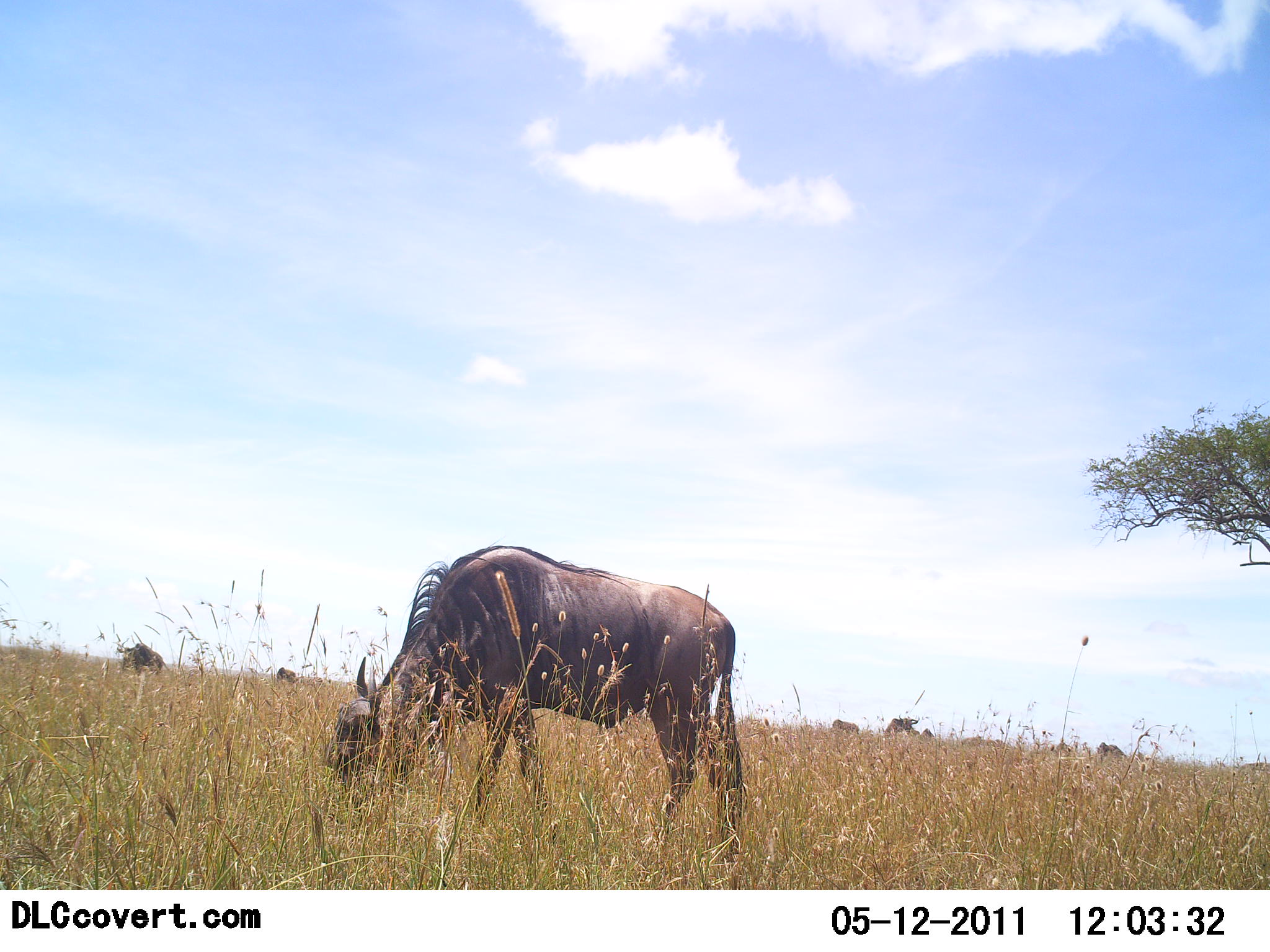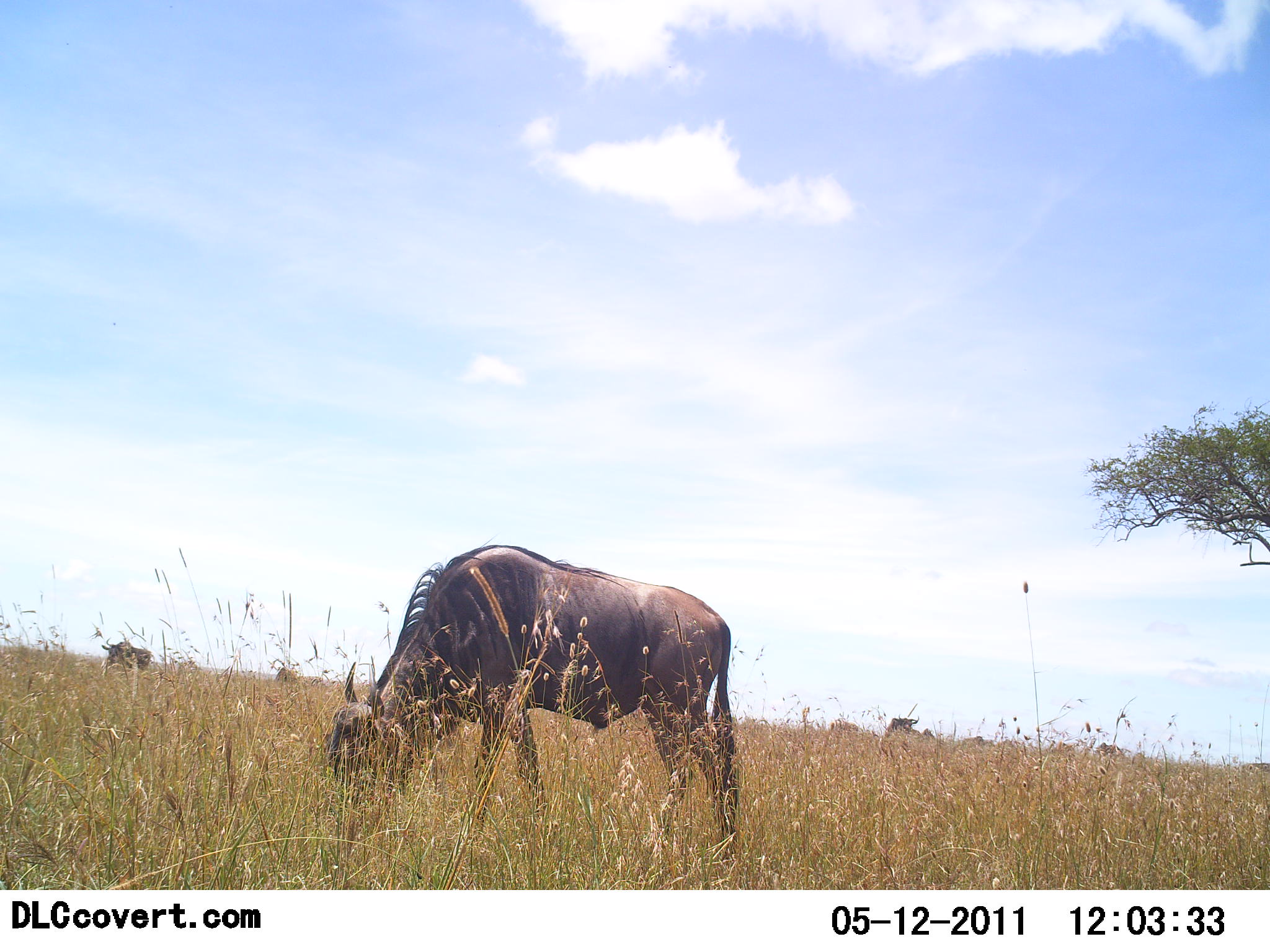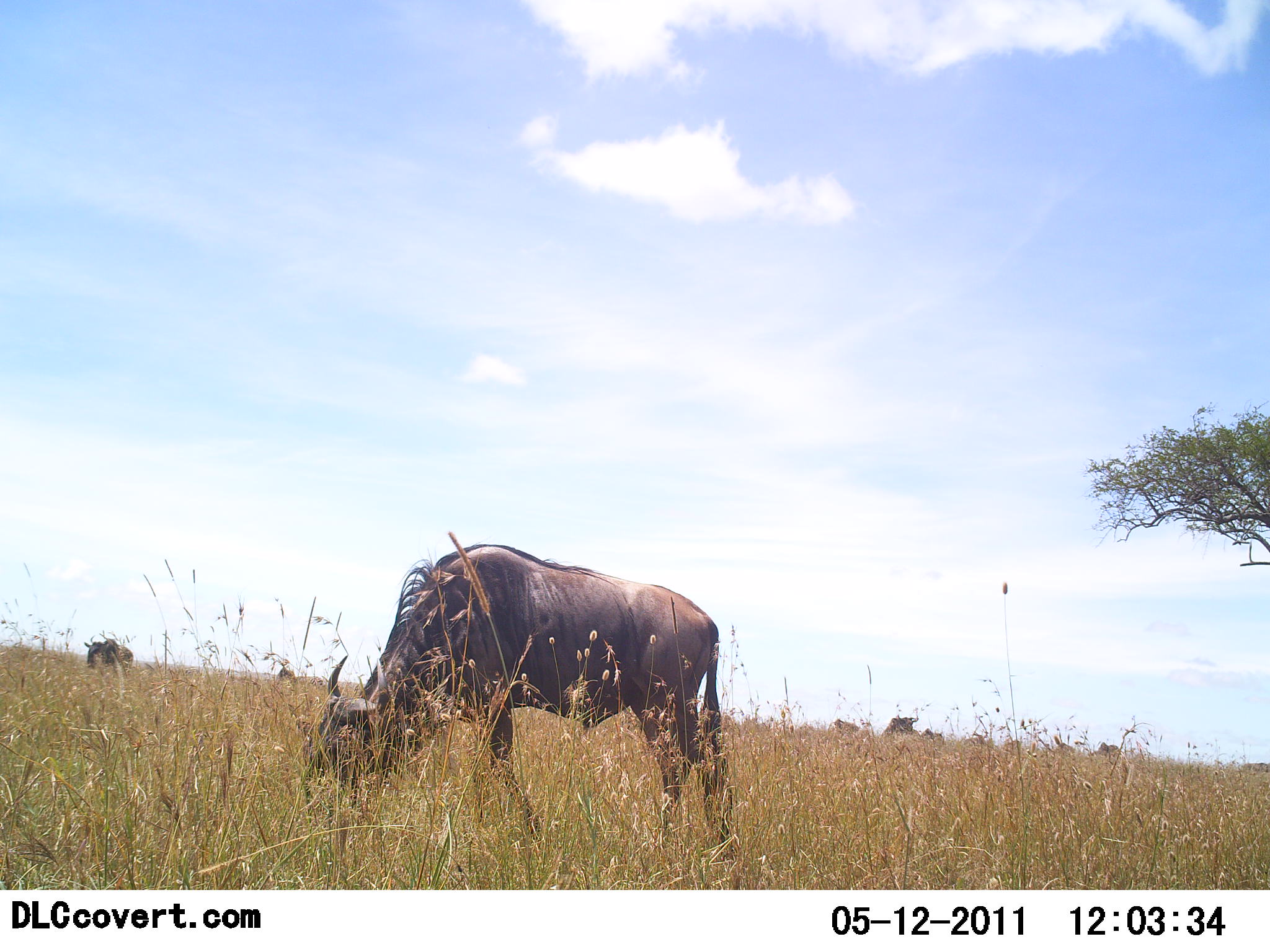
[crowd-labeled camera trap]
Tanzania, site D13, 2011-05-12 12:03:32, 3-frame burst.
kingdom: Animalia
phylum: Chordata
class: Mammalia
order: Artiodactyla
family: Bovidae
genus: Connochaetes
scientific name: Connochaetes taurinus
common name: blue wildebeest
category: wildebeest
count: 2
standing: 38%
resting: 0%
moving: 15%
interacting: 0%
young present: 0%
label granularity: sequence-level